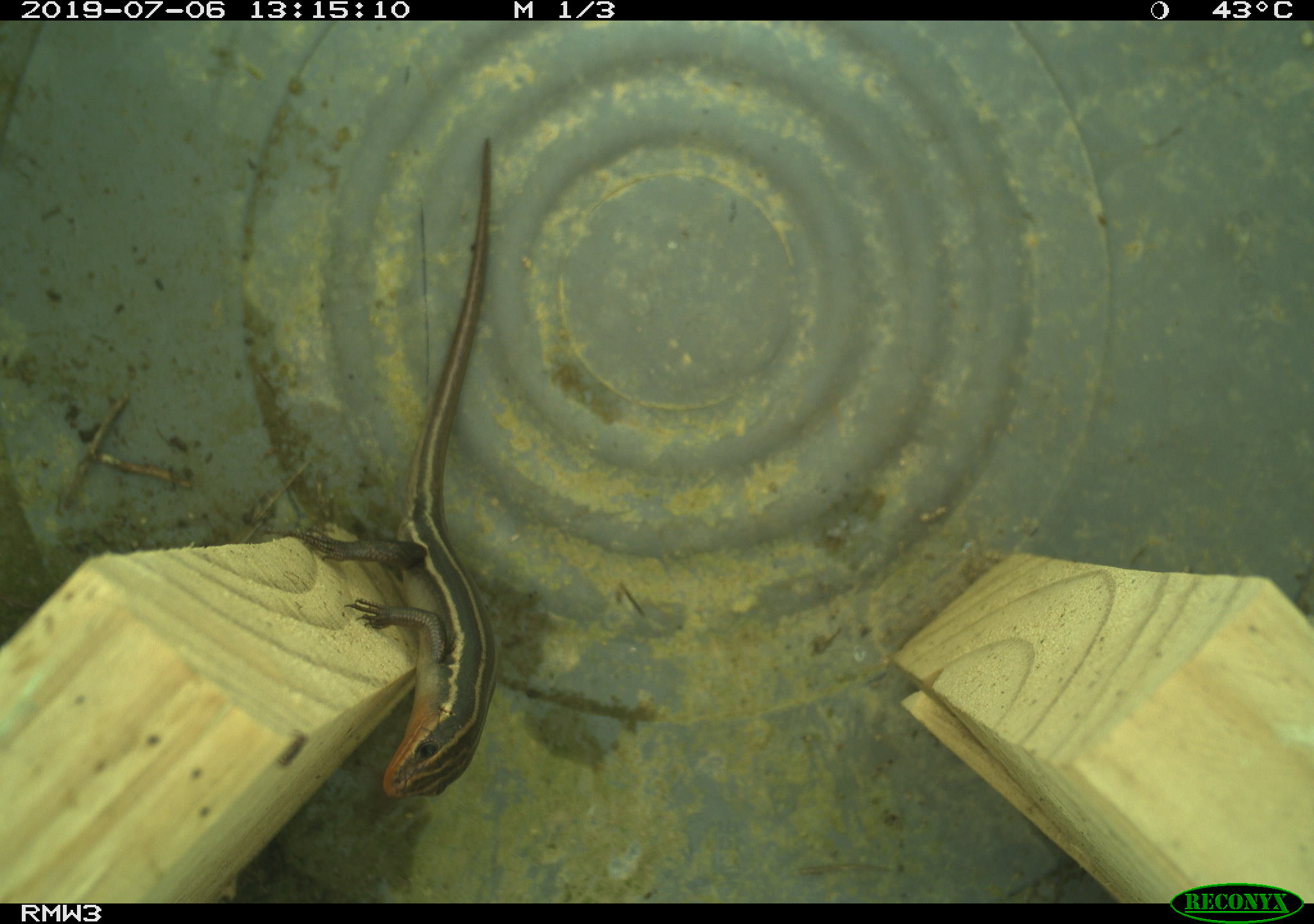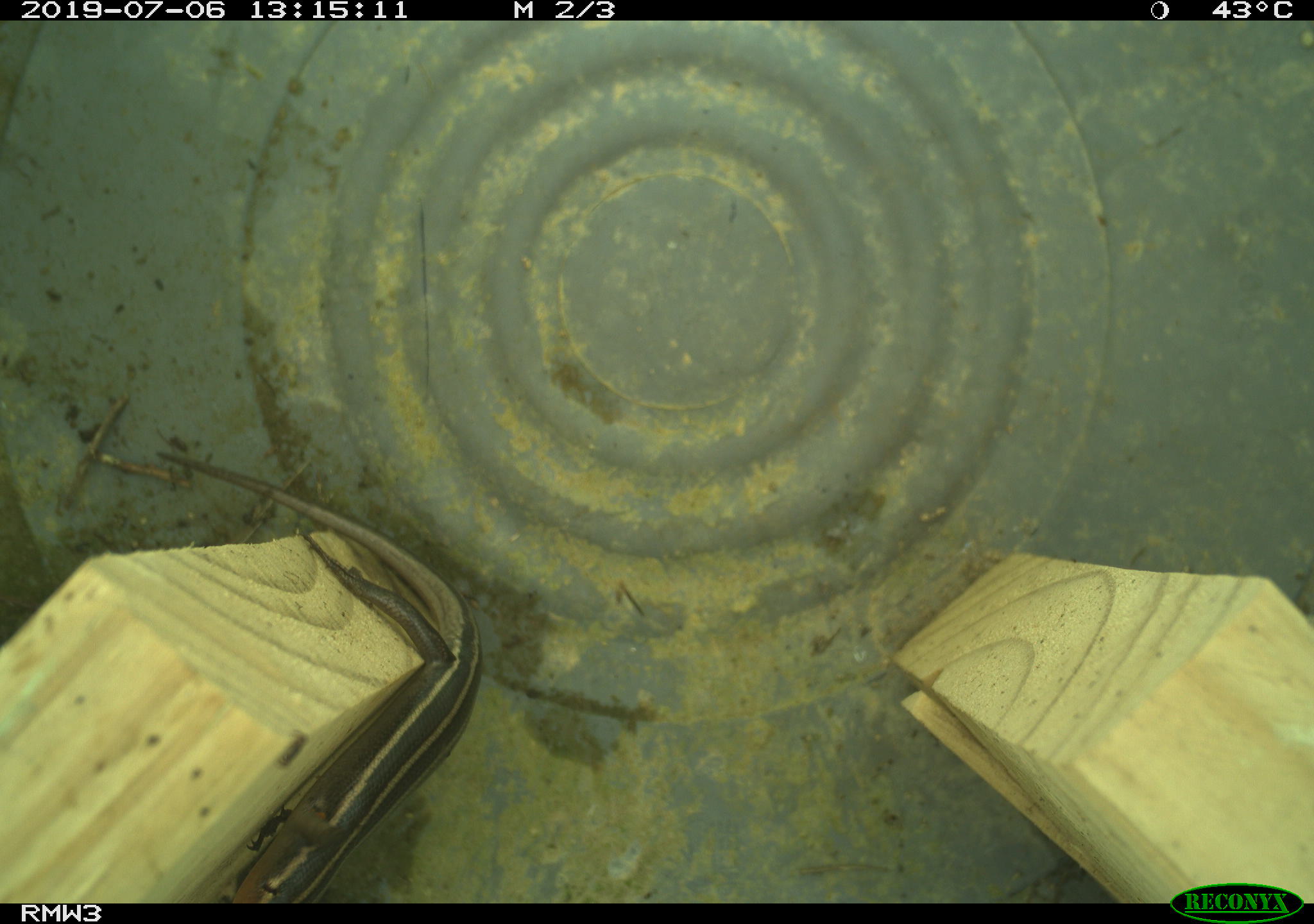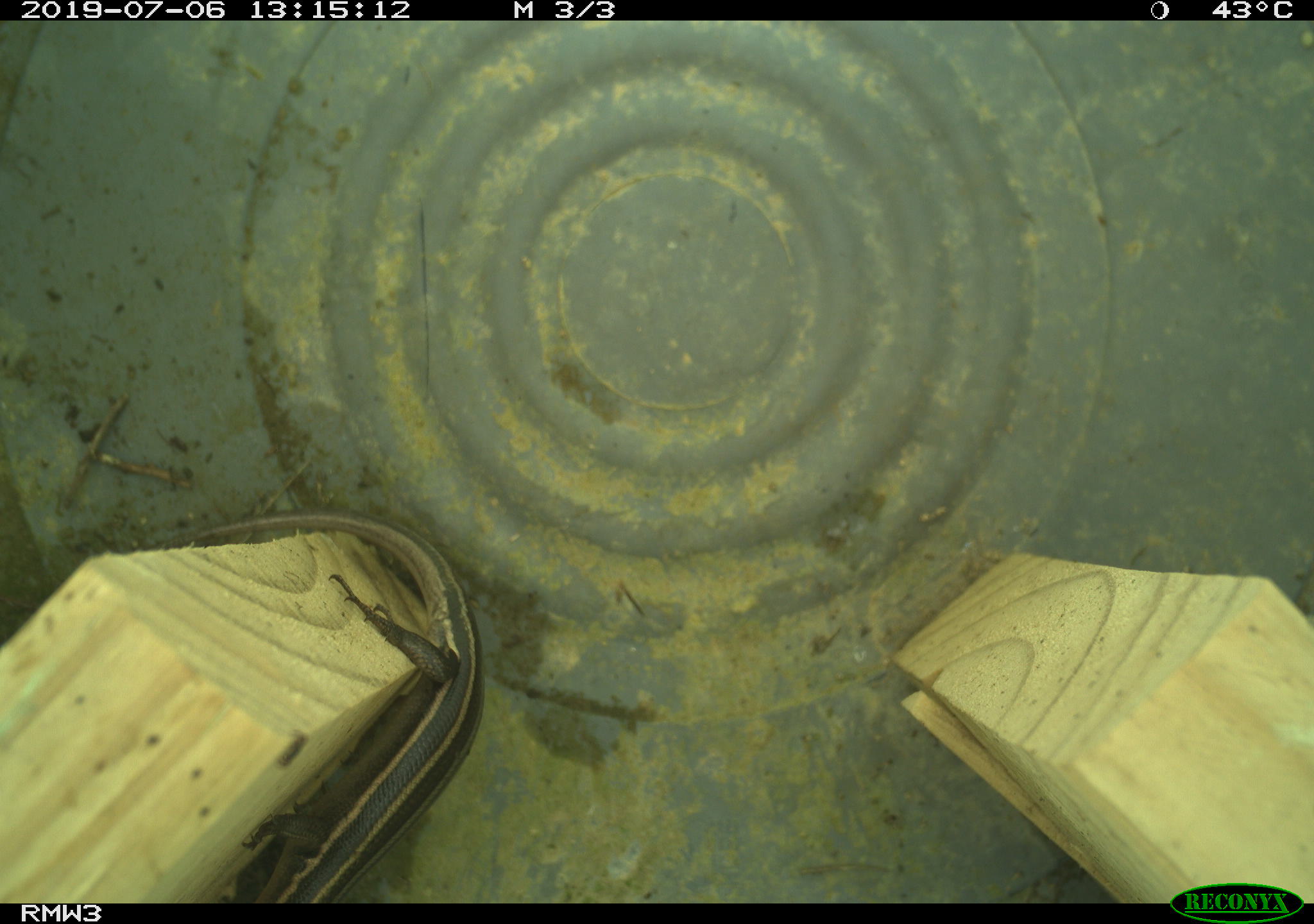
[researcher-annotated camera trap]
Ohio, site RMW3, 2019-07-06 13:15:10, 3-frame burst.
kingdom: Animalia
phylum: Chordata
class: Reptilia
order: Squamata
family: Scincidae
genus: Plestiodon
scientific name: Plestiodon fasciatus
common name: common five-lined skink